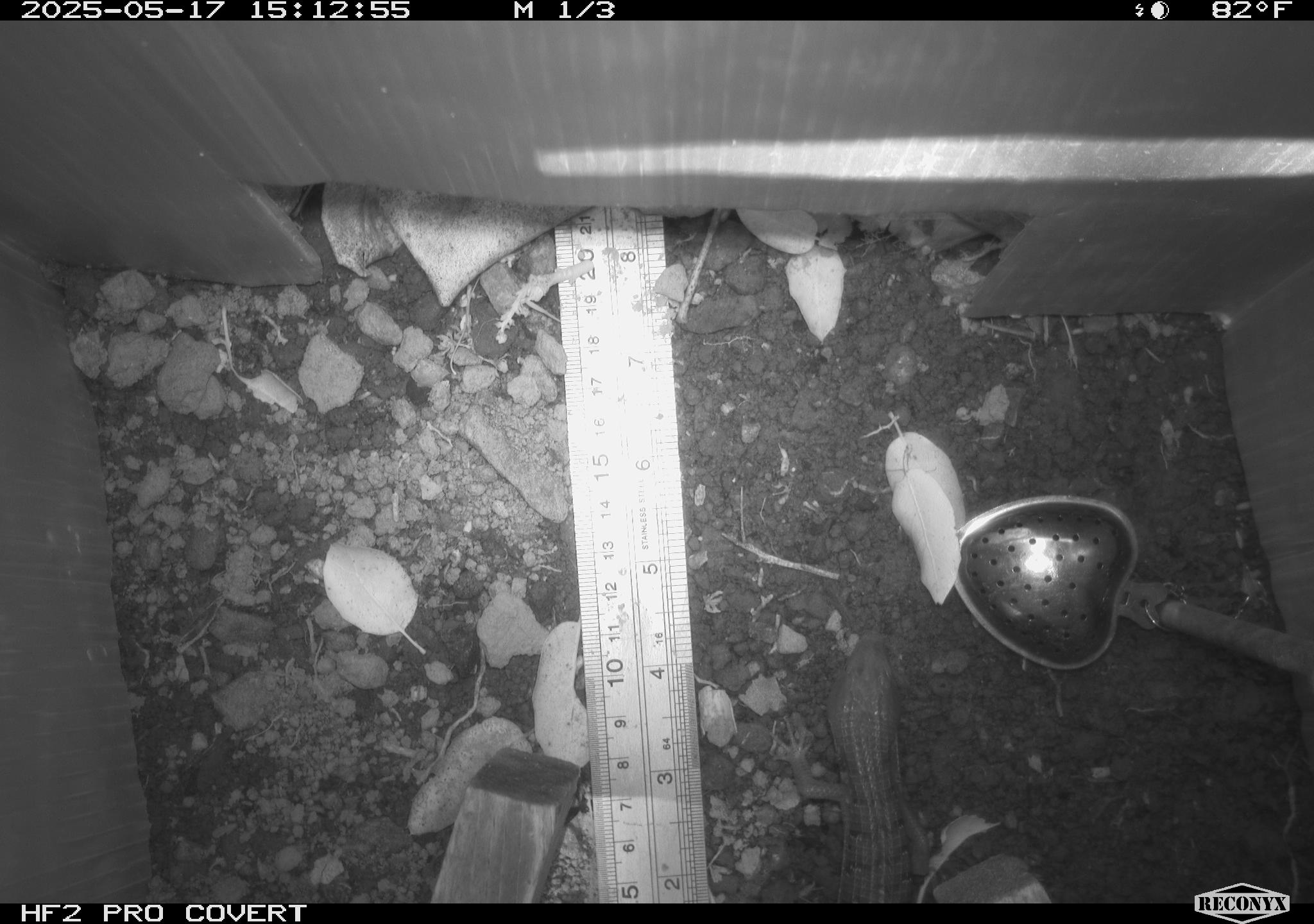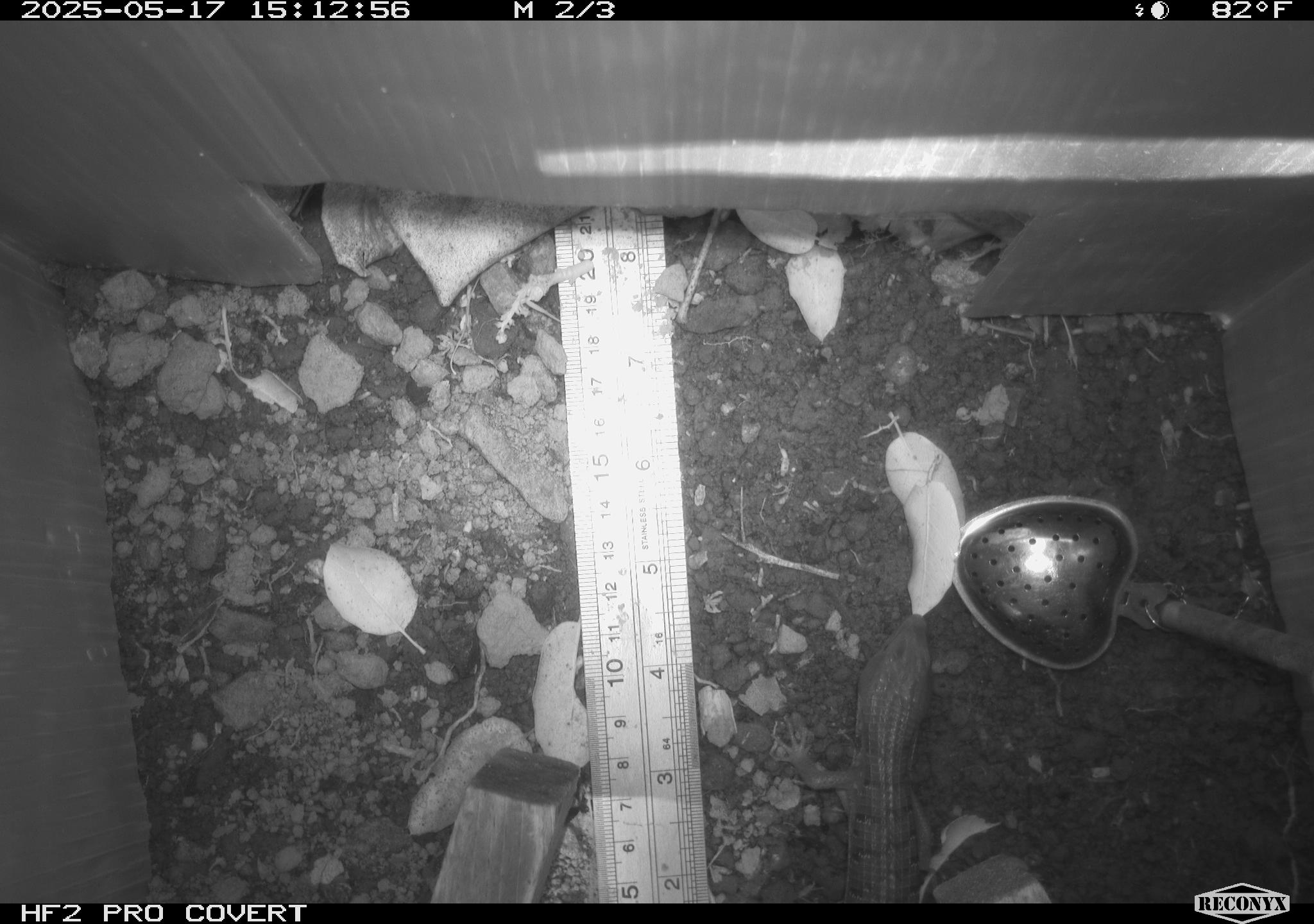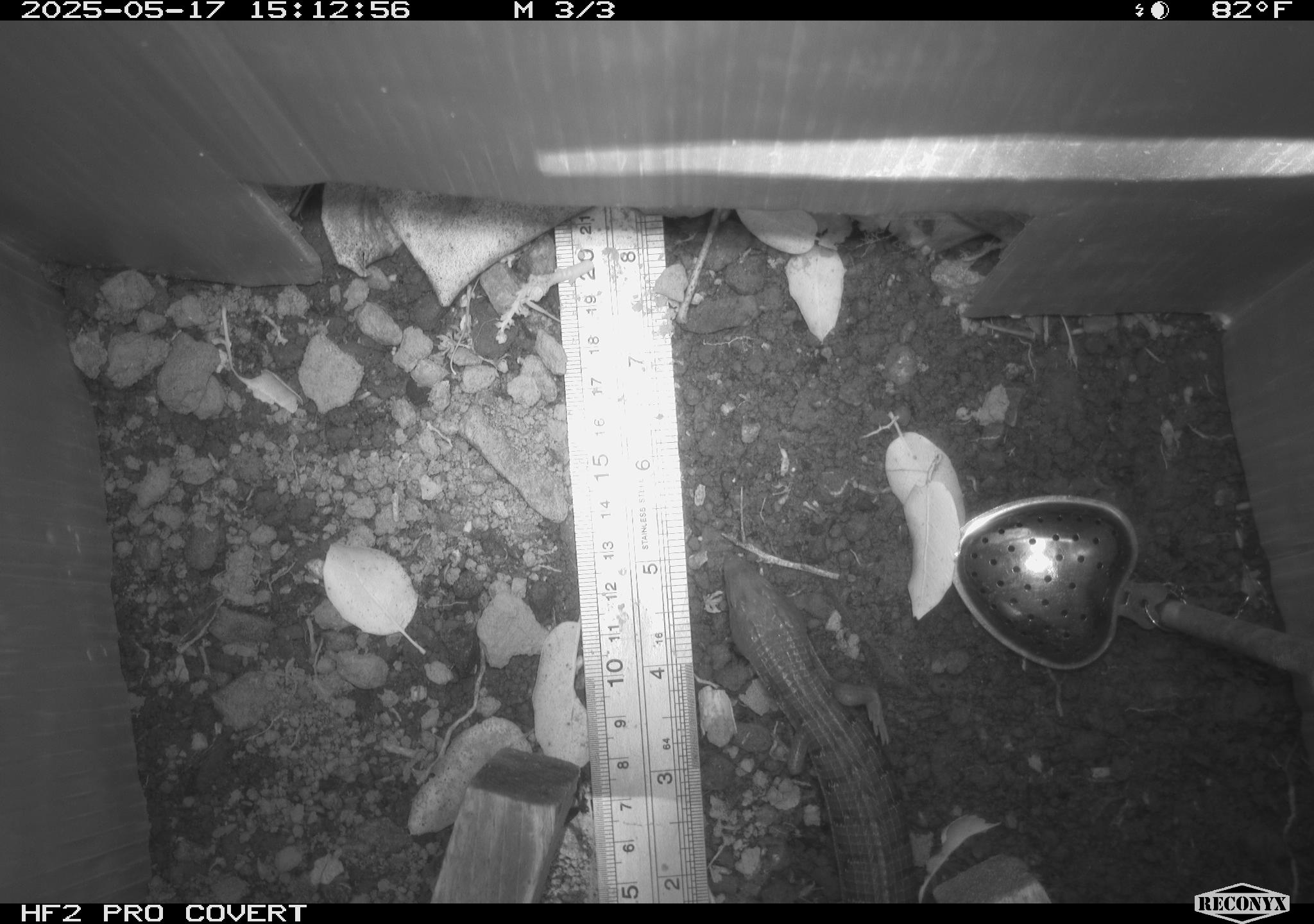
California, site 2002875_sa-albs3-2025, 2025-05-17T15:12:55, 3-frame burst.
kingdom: Animalia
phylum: Chordata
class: Reptilia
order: Squamata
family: Anguidae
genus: Elgaria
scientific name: Elgaria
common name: alligator lizards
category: elgaria species